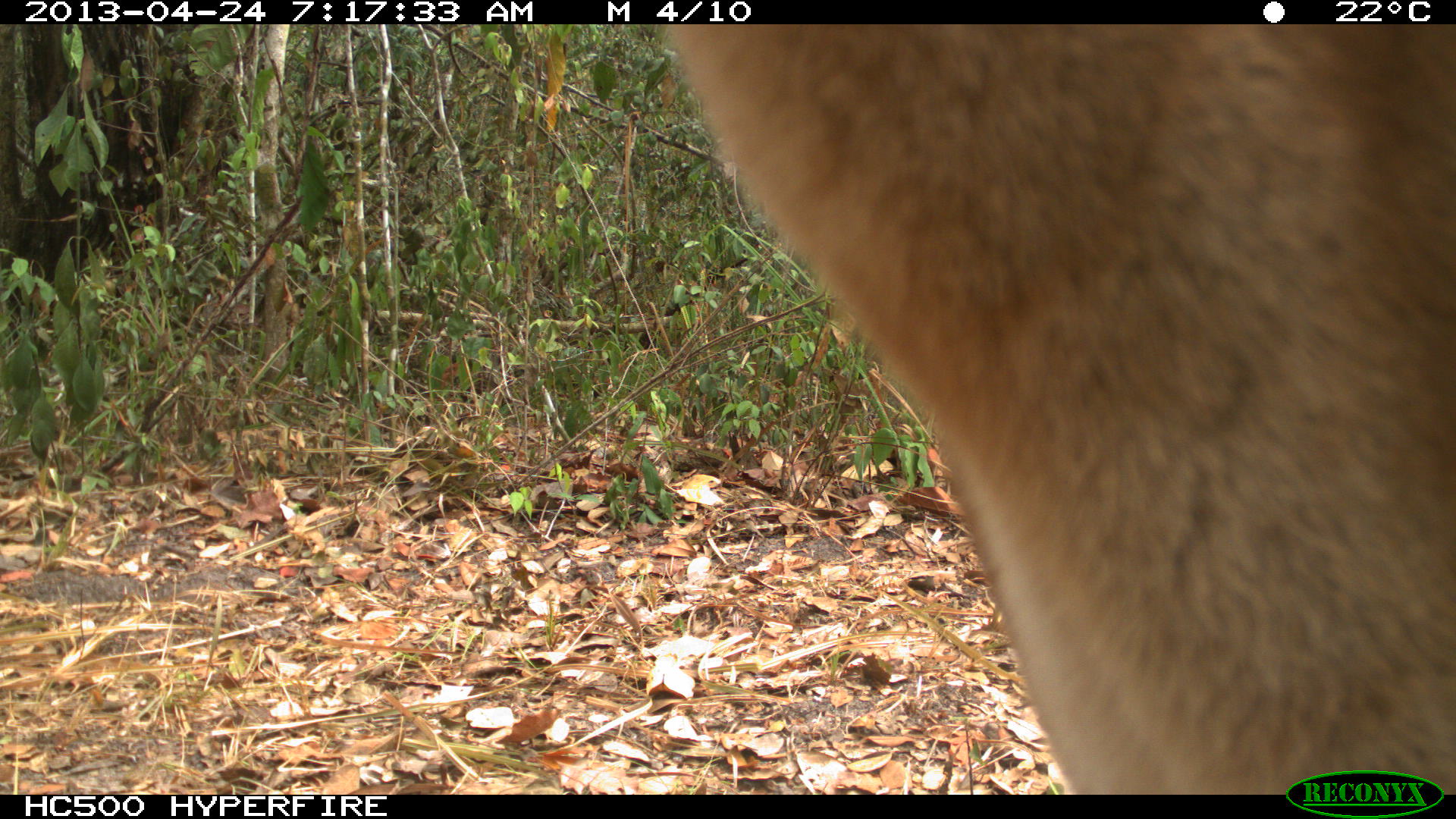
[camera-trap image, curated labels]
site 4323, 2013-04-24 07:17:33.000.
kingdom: Animalia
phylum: Chordata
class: Mammalia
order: Carnivora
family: Felidae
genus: Puma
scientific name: Puma concolor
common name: mountain lion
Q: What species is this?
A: Puma concolor (mountain lion).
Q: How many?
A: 2.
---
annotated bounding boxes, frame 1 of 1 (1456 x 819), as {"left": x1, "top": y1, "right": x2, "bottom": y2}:
puma concolor: {"left": 666, "top": 24, "right": 1456, "bottom": 793}